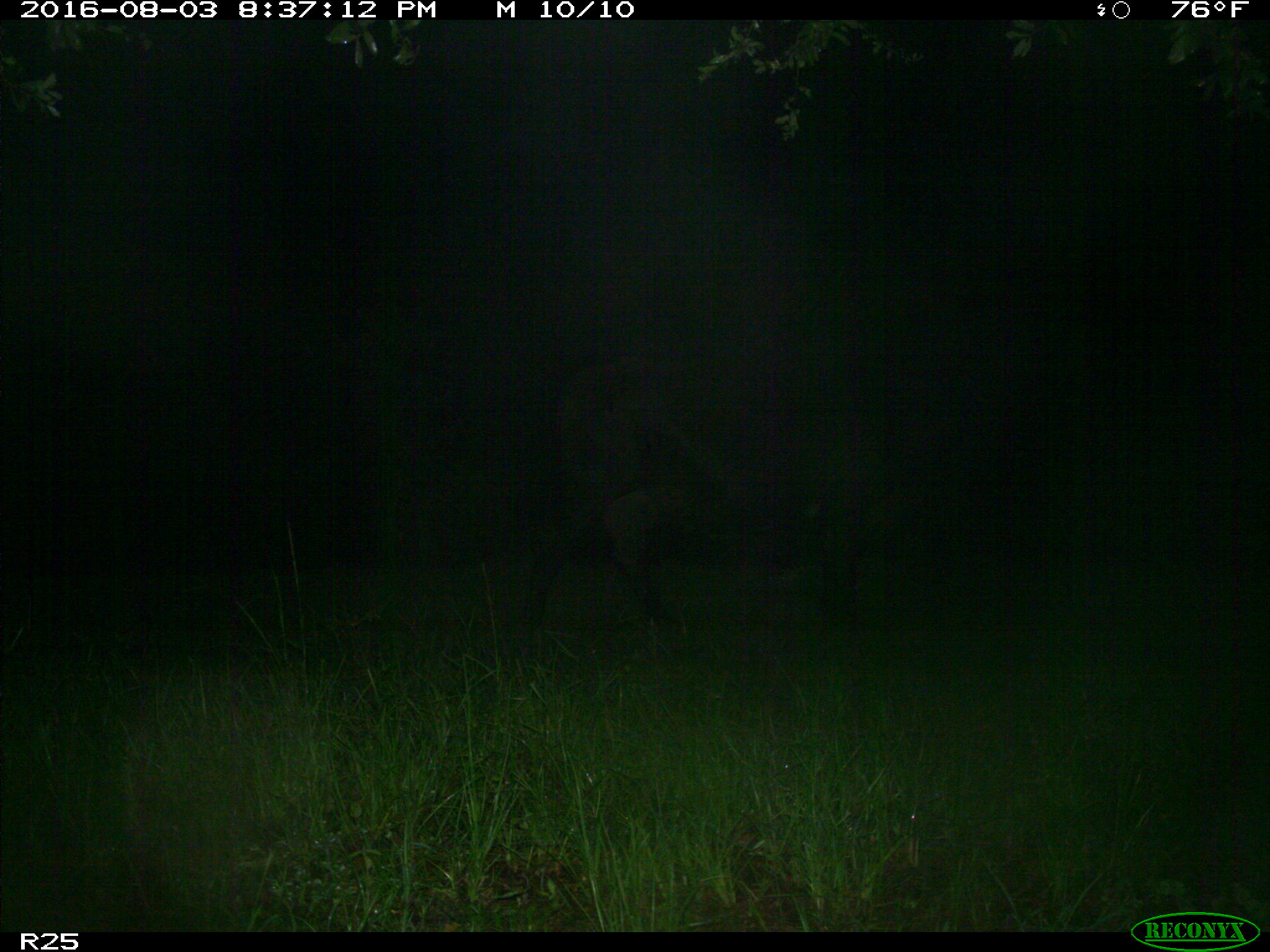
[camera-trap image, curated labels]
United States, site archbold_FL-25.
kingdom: Animalia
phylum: Chordata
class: Mammalia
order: Artiodactyla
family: Bovidae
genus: Bos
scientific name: Bos taurus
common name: domestic cow